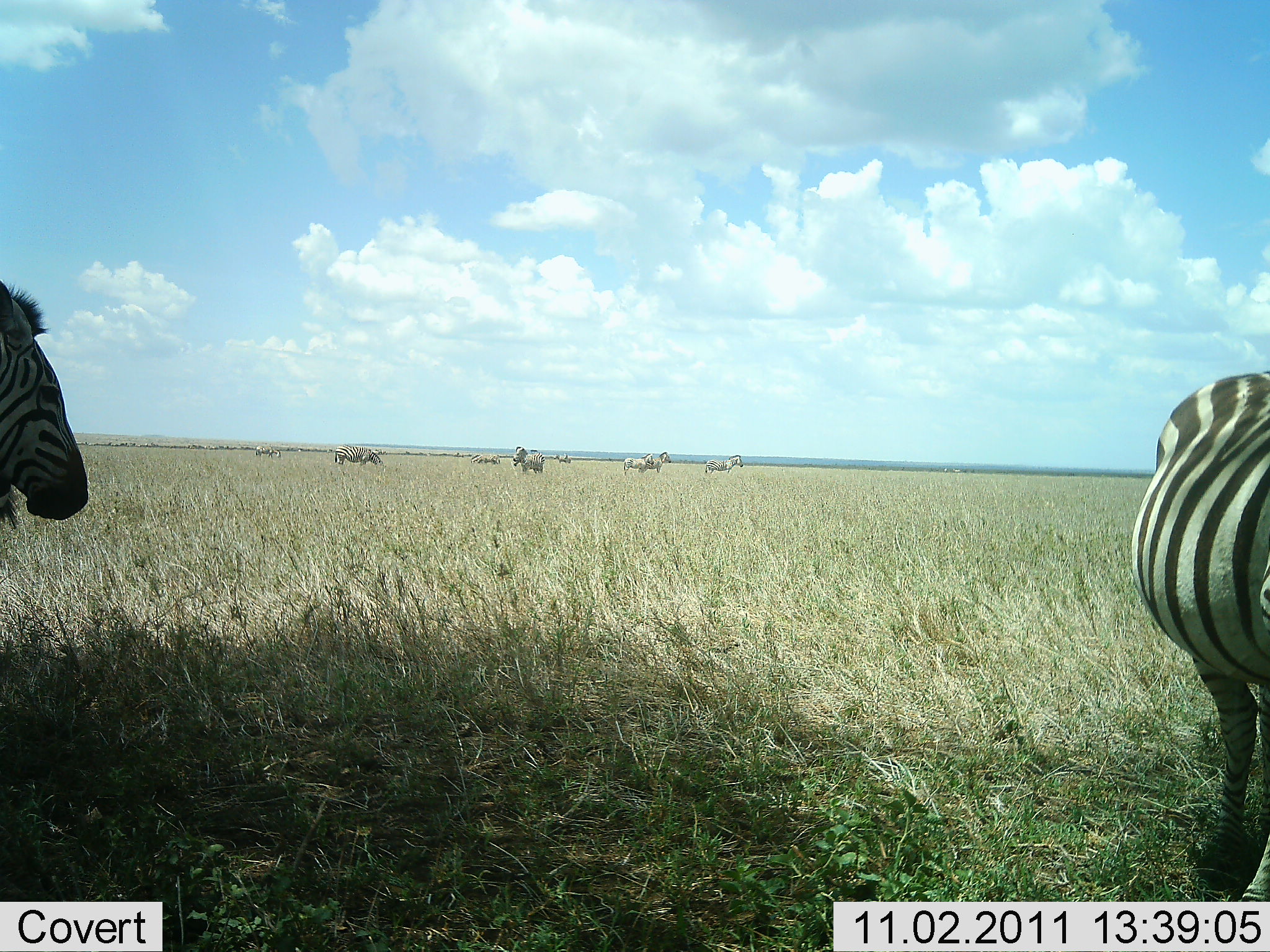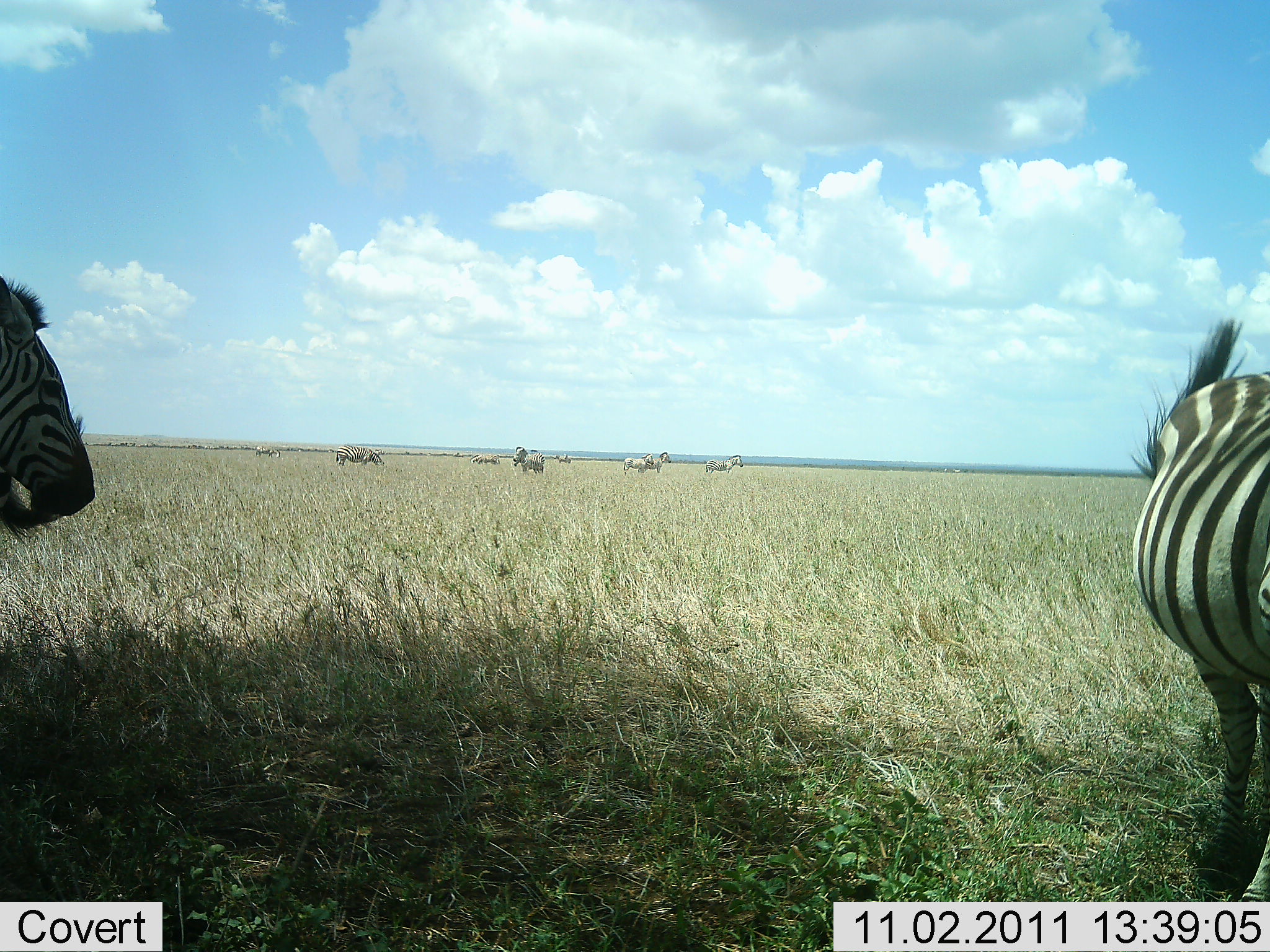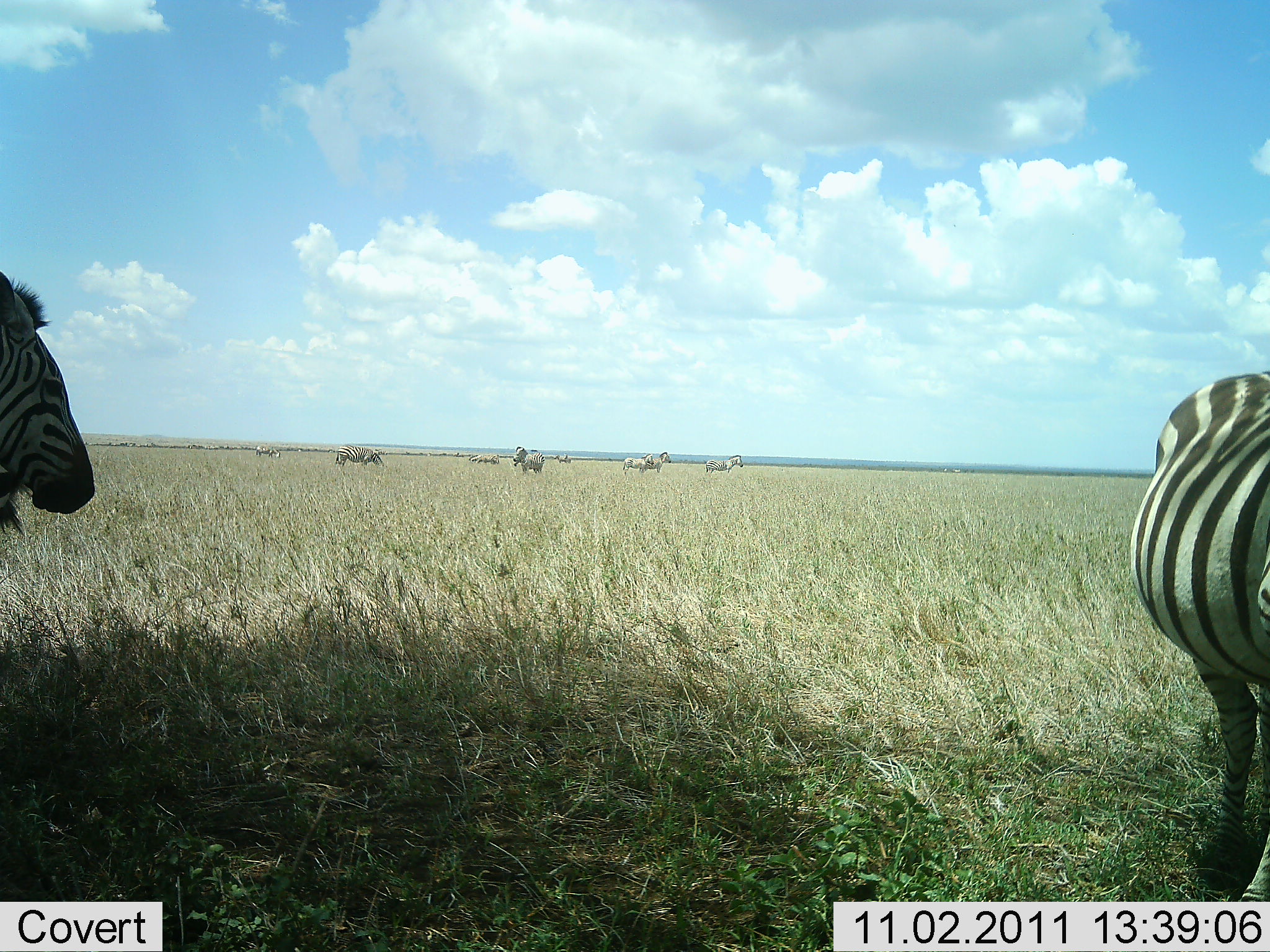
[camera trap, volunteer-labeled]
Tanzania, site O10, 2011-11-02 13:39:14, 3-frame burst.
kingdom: Animalia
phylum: Chordata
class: Mammalia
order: Perissodactyla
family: Equidae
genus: Equus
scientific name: Equus quagga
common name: plains zebra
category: zebra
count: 9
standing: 94%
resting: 0%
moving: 6%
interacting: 0%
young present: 0%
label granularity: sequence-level